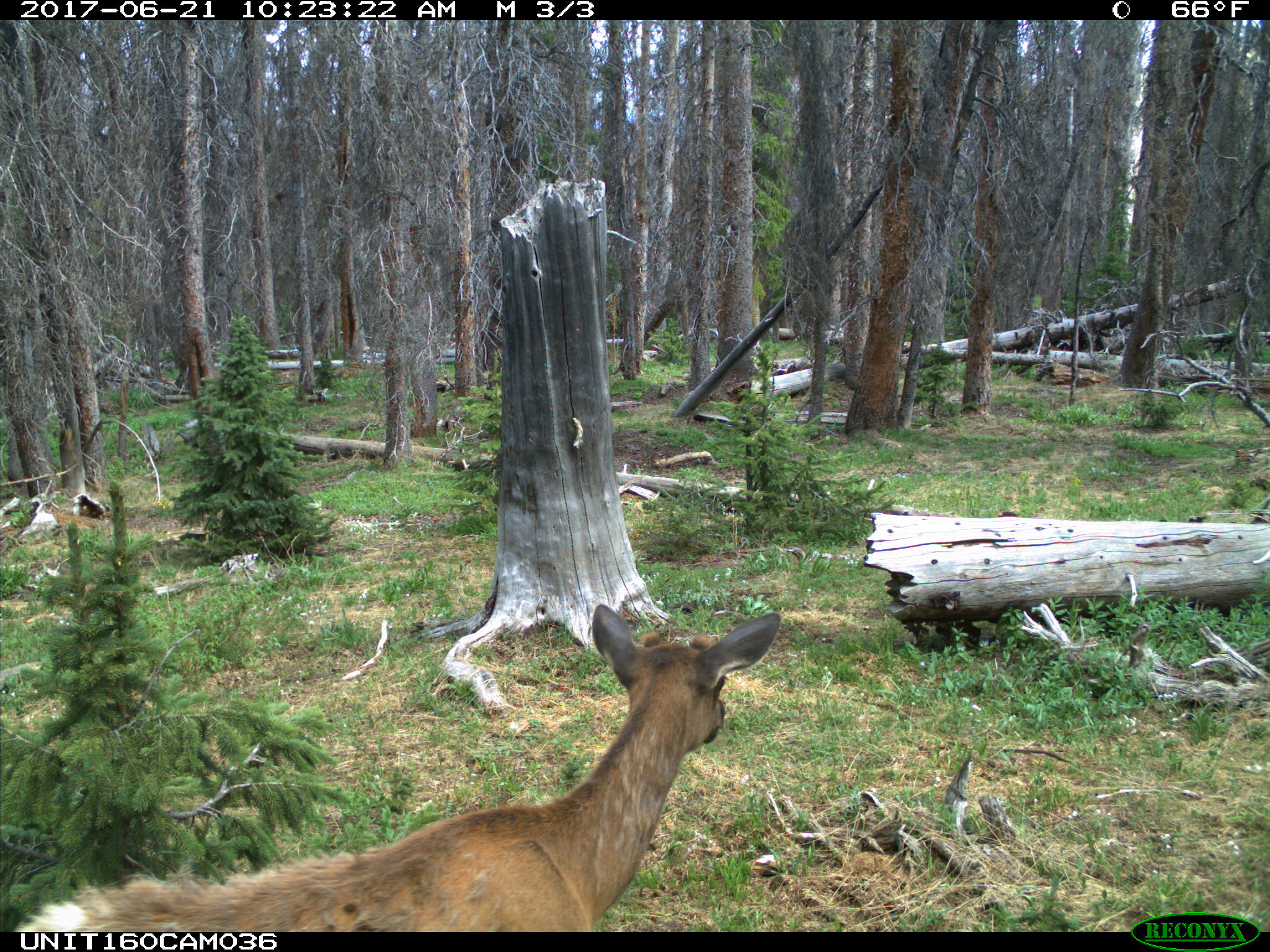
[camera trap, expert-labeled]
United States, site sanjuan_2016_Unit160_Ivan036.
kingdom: Animalia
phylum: Chordata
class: Mammalia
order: Artiodactyla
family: Cervidae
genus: Cervus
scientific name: Cervus elaphus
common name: red deer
Cervus elaphus (red deer).